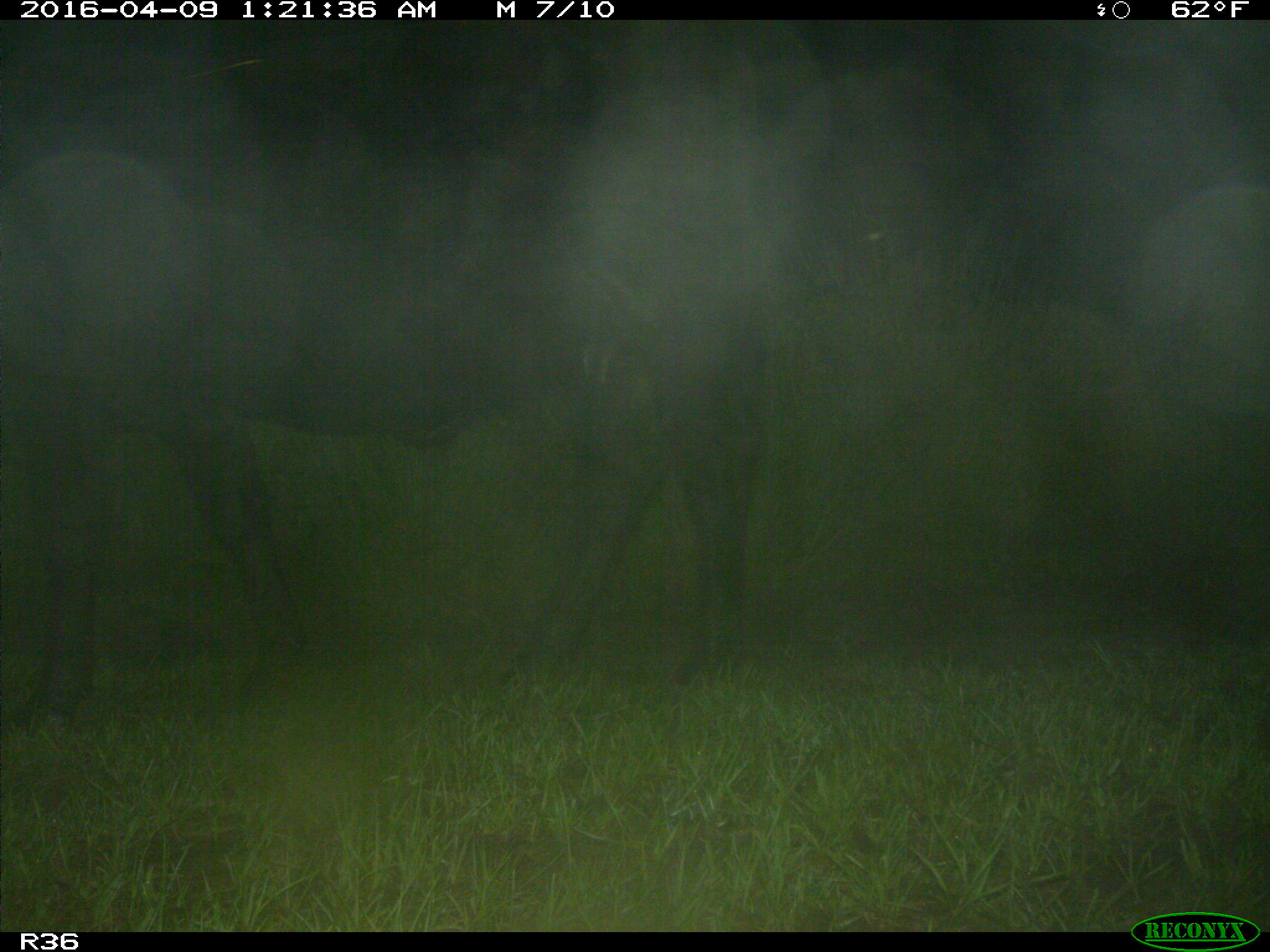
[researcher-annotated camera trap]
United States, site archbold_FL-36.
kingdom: Animalia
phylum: Chordata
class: Mammalia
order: Artiodactyla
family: Bovidae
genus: Bos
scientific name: Bos taurus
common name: domestic cow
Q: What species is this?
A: Bos taurus (domestic cow).